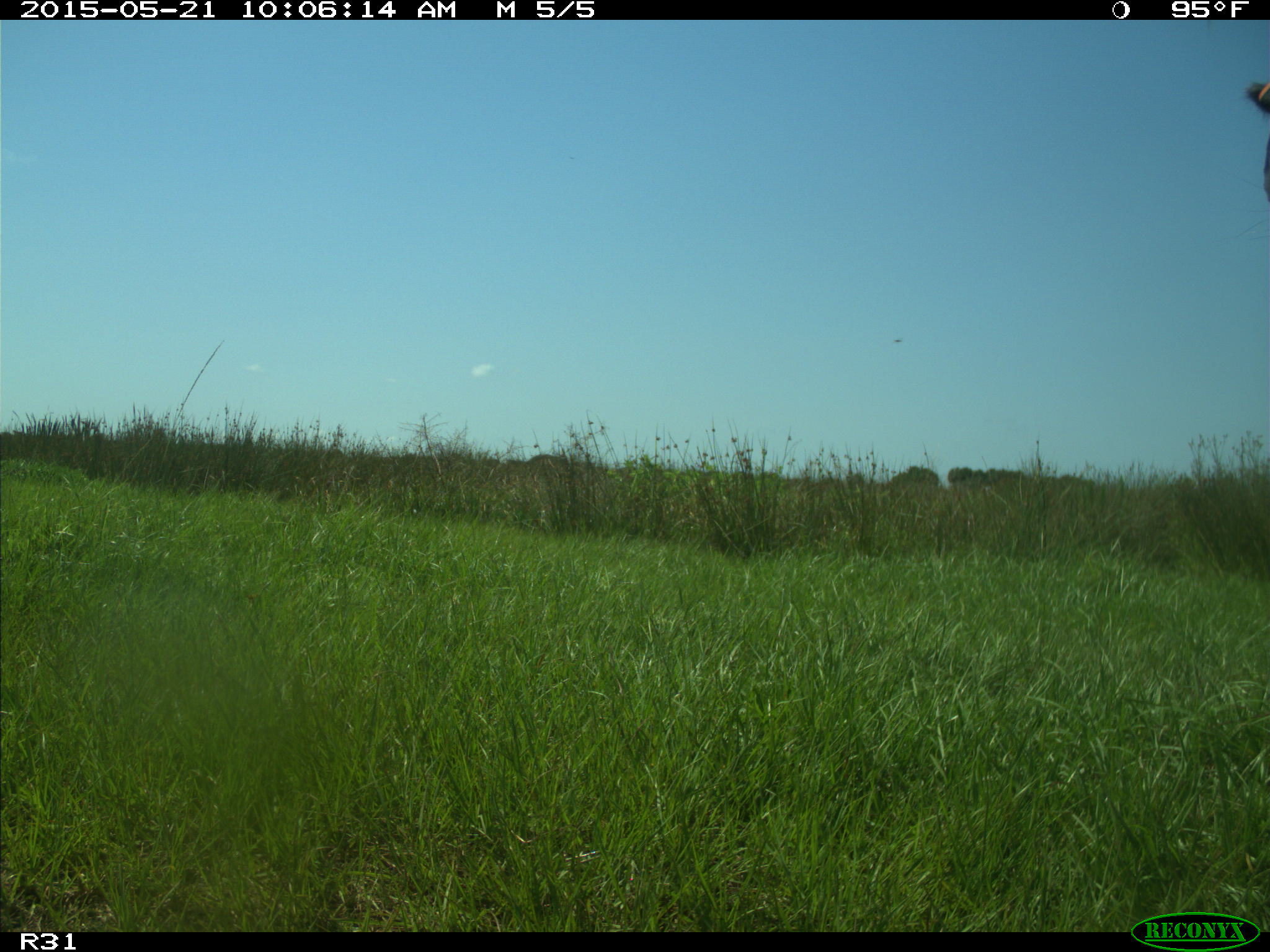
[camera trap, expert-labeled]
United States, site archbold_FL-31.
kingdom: Animalia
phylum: Chordata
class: Mammalia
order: Artiodactyla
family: Bovidae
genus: Bos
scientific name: Bos taurus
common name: domestic cow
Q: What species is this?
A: Bos taurus (domestic cow).